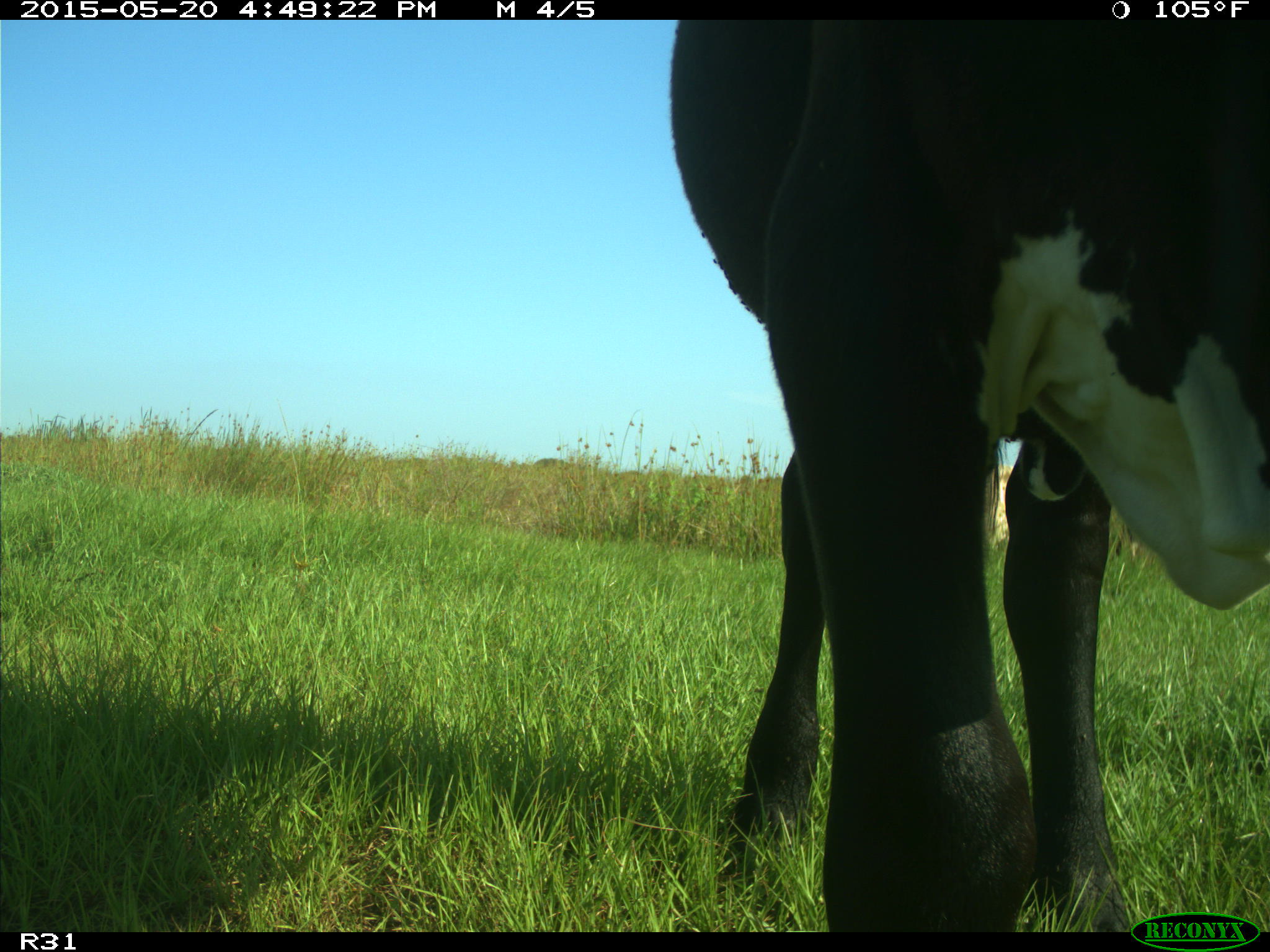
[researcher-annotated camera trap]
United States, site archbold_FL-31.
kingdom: Animalia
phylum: Chordata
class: Mammalia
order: Artiodactyla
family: Bovidae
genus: Bos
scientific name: Bos taurus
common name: domestic cow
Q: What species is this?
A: Bos taurus (domestic cow).